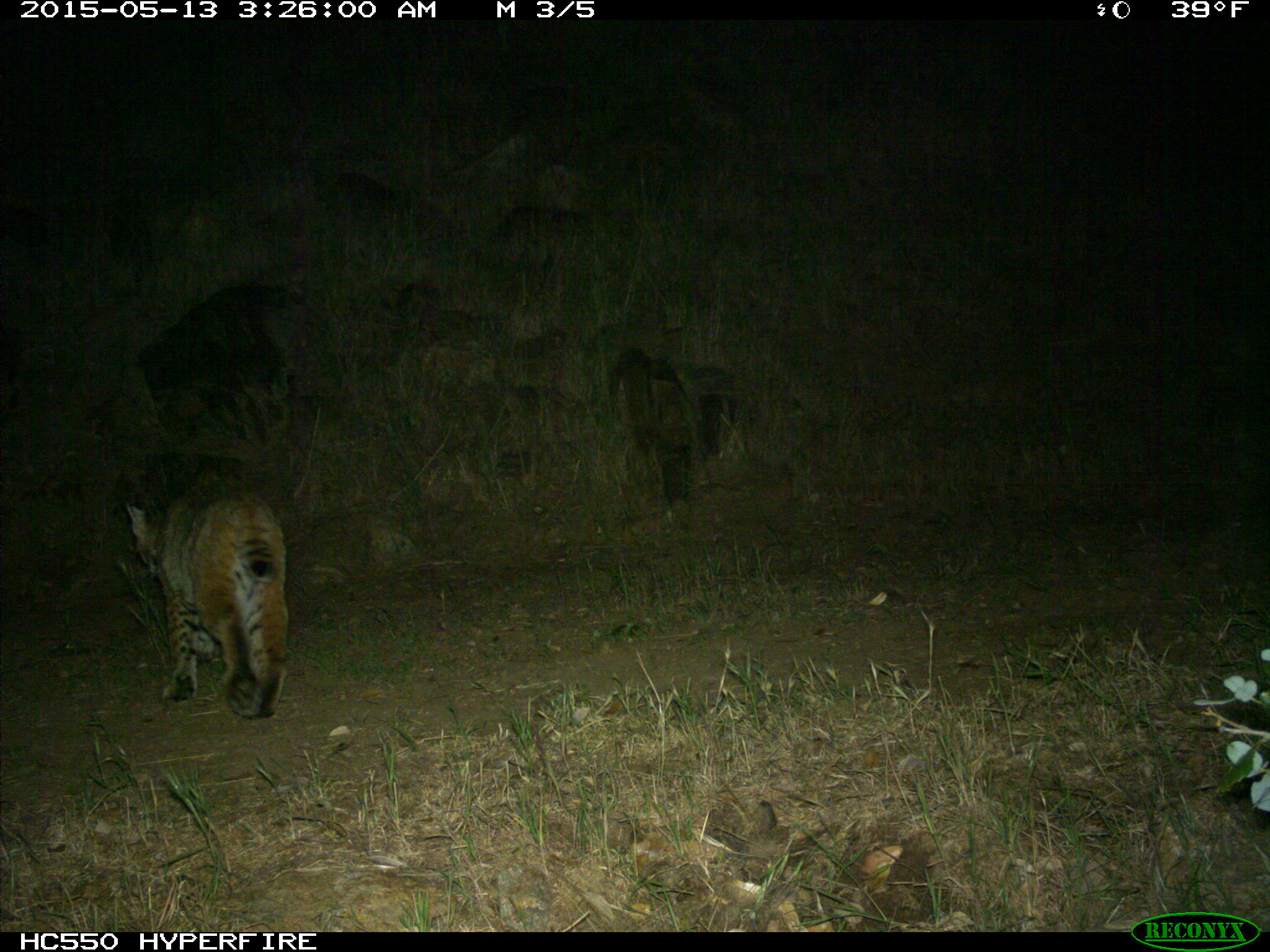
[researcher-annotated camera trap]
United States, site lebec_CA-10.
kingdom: Animalia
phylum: Chordata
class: Mammalia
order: Carnivora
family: Felidae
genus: Lynx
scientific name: Lynx rufus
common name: bobcat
Lynx rufus (bobcat).